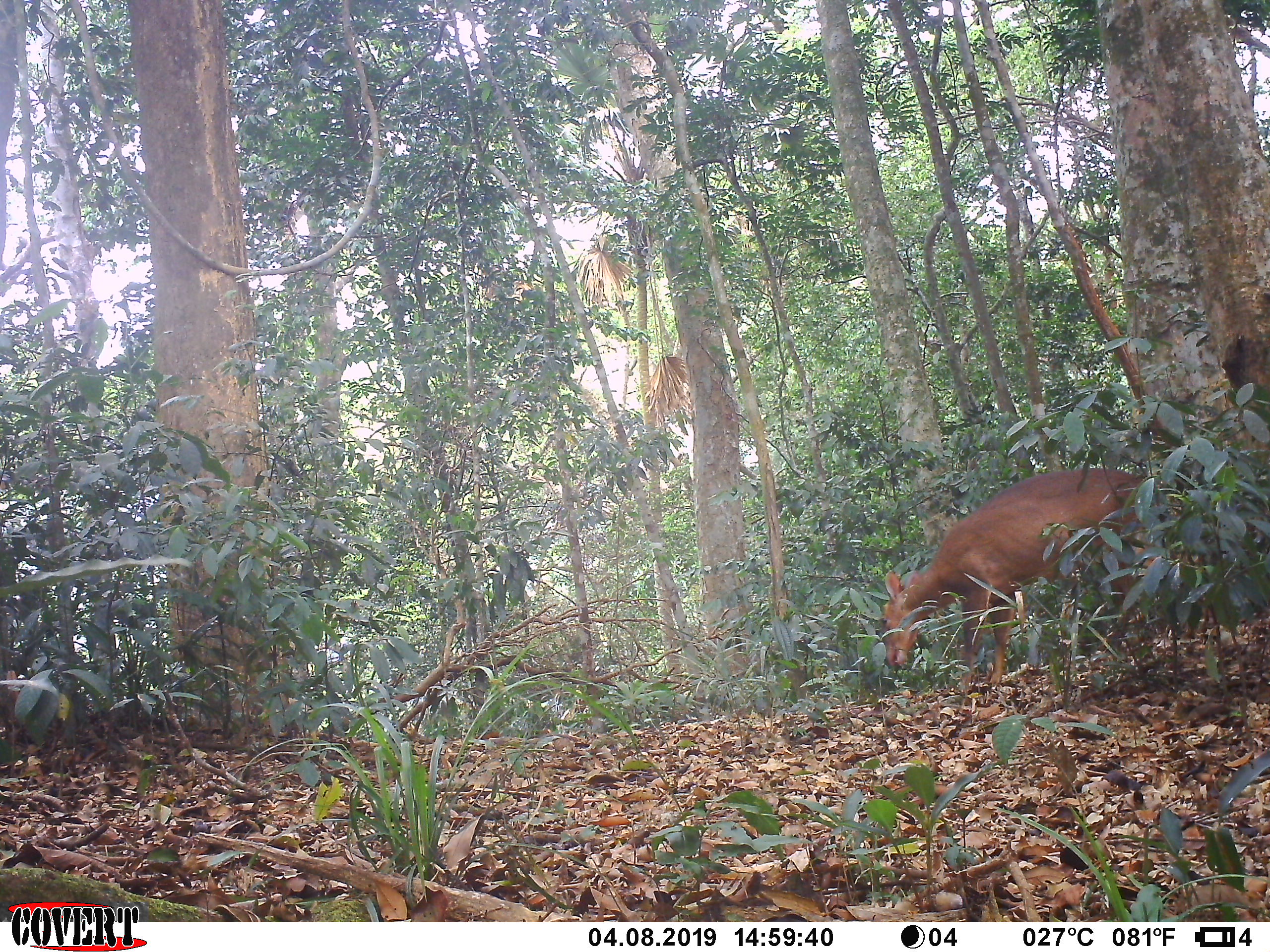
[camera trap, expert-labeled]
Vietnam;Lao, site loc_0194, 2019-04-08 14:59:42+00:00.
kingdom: Animalia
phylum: Chordata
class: Mammalia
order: Artiodactyla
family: Cervidae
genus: Muntiacus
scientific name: Muntiacus vuquangensis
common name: large-antlered muntjac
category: large antlered muntjac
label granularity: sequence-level